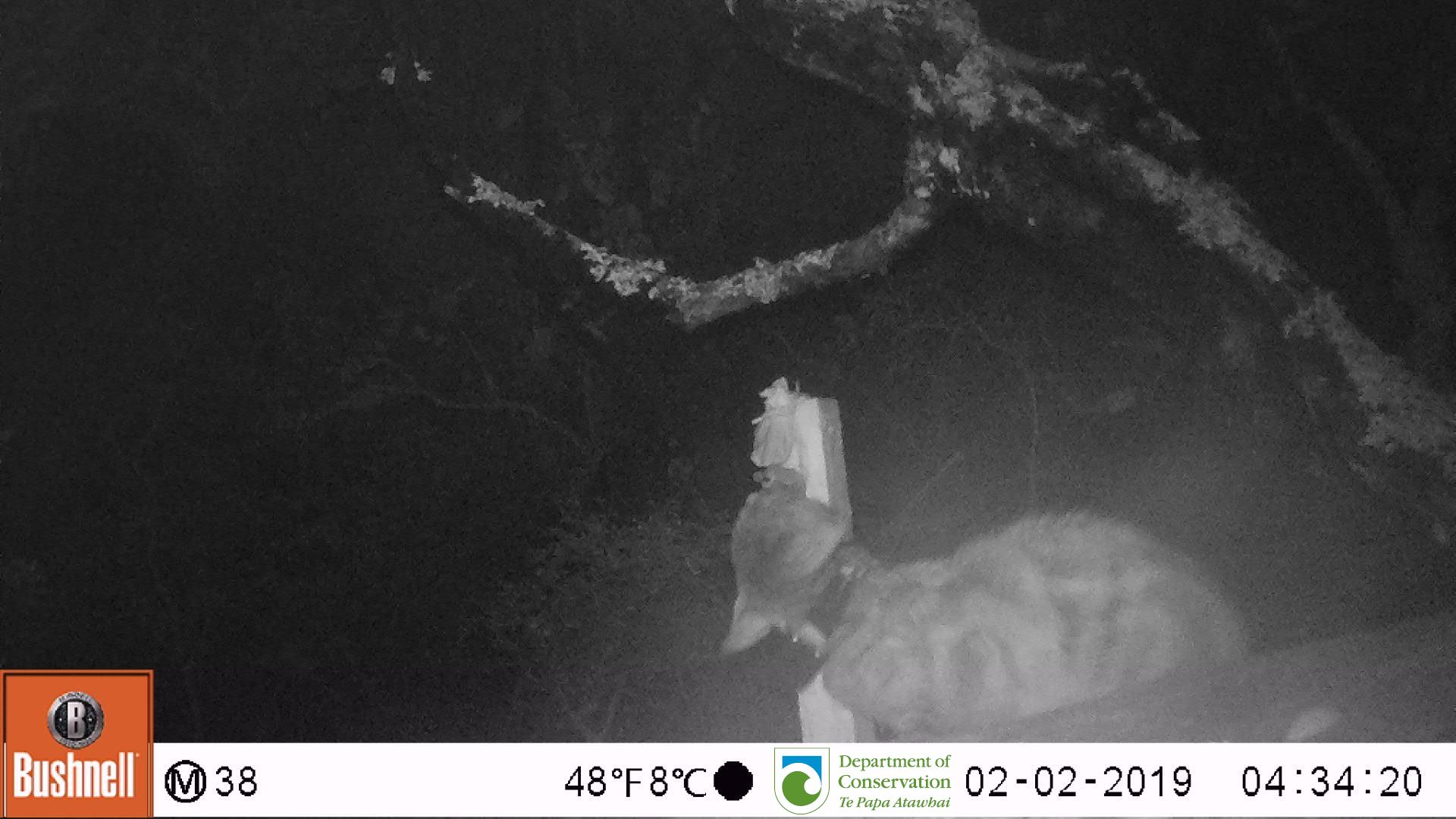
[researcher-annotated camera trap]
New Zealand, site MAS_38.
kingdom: Animalia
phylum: Chordata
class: Mammalia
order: Carnivora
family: Felidae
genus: Felis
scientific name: Felis catus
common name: domestic cat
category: cat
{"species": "cat (domestic cat) (Felis catus)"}